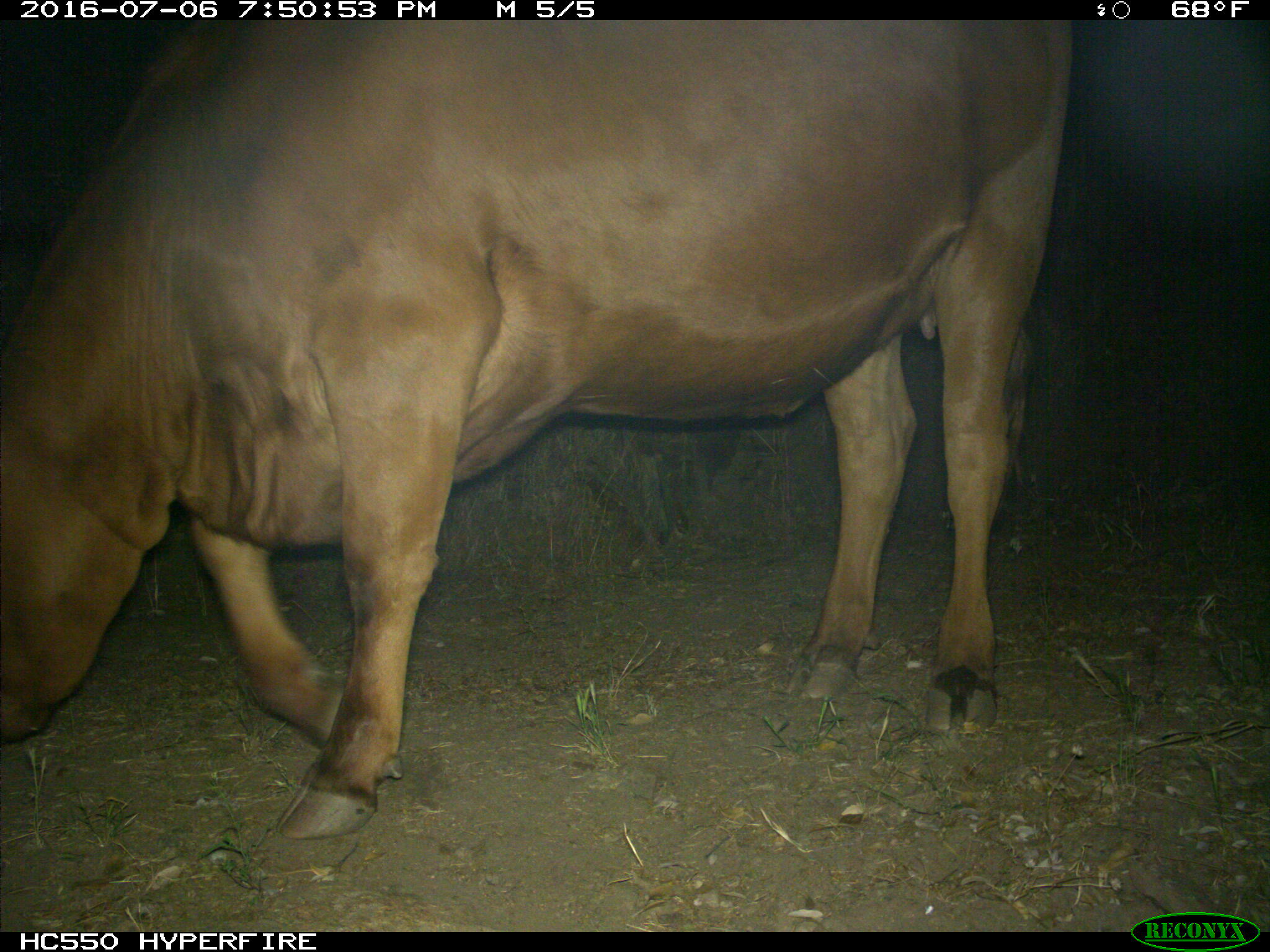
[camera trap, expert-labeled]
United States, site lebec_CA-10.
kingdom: Animalia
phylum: Chordata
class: Mammalia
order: Artiodactyla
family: Bovidae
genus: Bos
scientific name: Bos taurus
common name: domestic cow